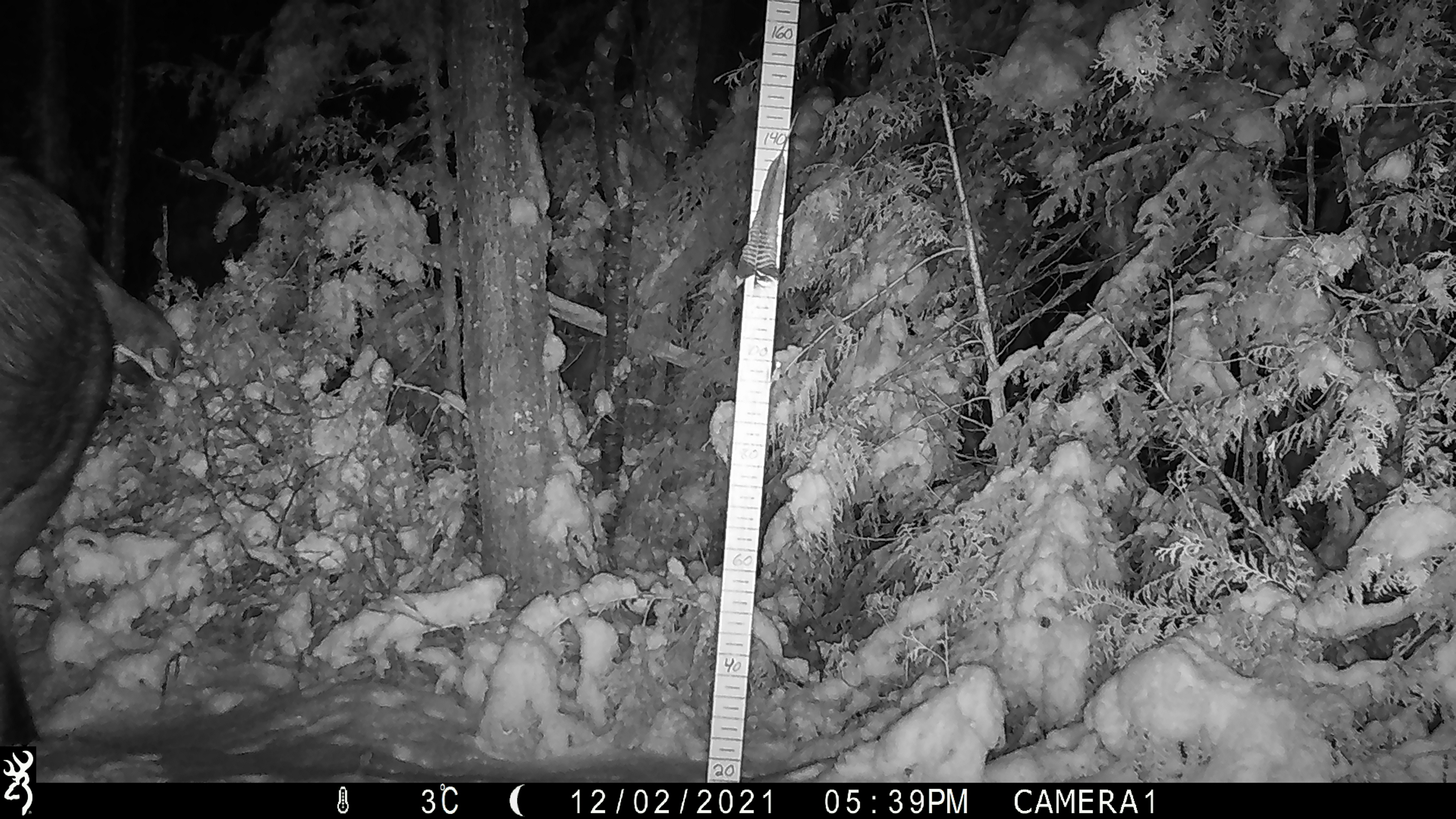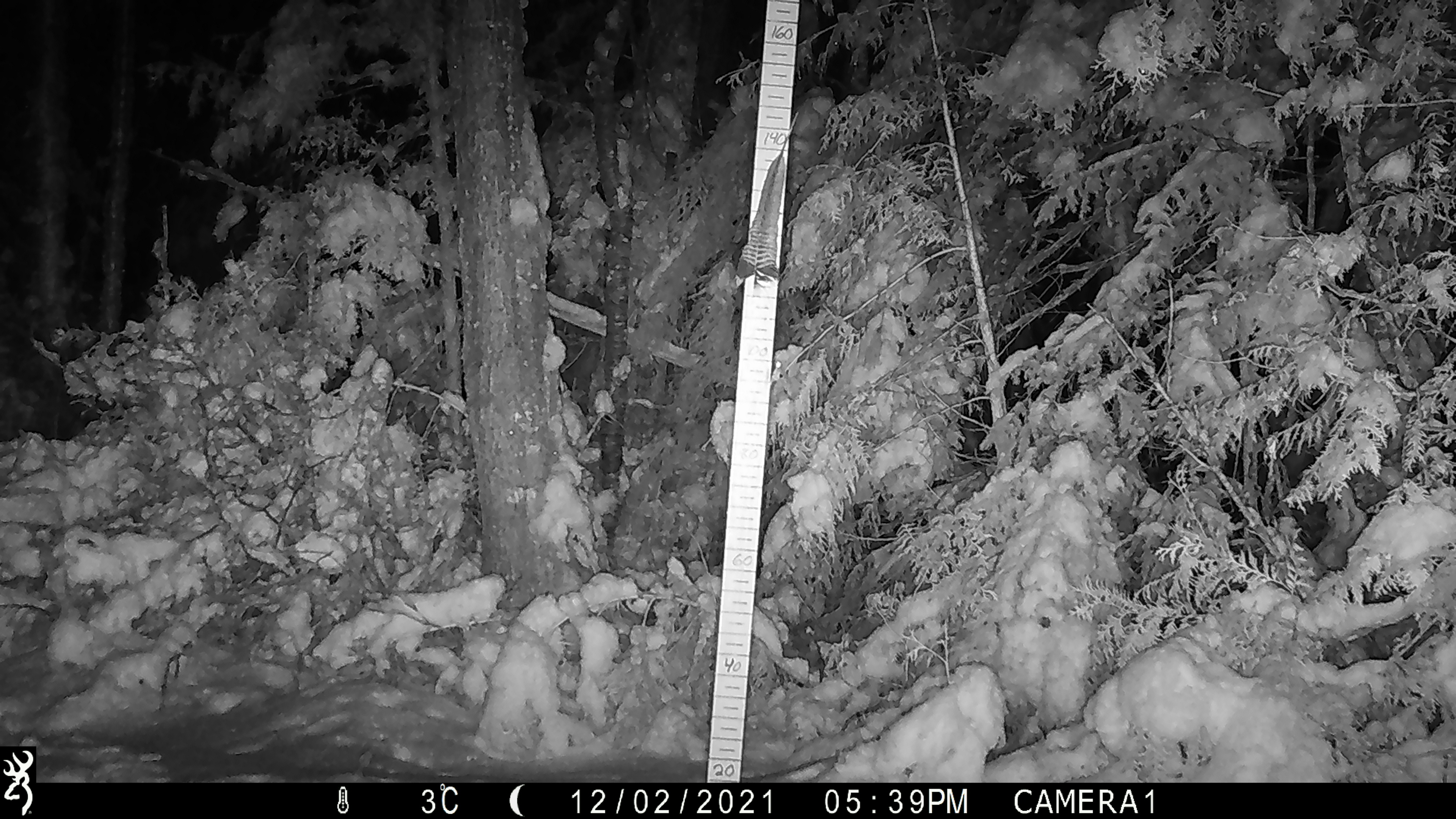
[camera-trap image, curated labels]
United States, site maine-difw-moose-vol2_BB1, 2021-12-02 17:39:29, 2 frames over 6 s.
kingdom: Animalia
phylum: Chordata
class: Mammalia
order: Artiodactyla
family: Cervidae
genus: Alces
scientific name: Alces alces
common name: moose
Moose (Alces alces).